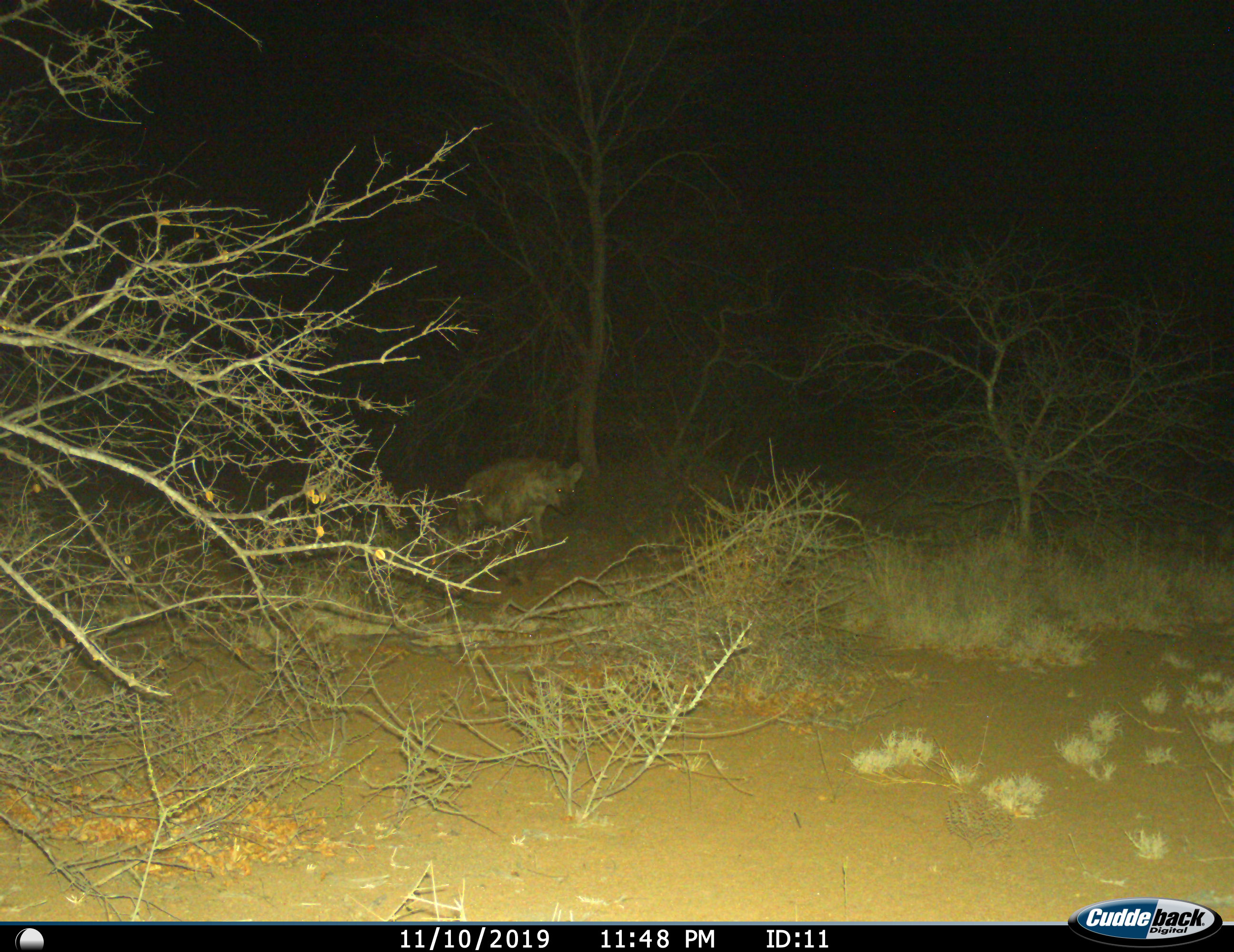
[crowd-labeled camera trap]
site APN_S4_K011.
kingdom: Animalia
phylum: Chordata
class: Mammalia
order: Carnivora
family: Hyaenidae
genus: Crocuta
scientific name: Crocuta crocuta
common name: spotted hyena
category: hyenaspotted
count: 1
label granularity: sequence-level